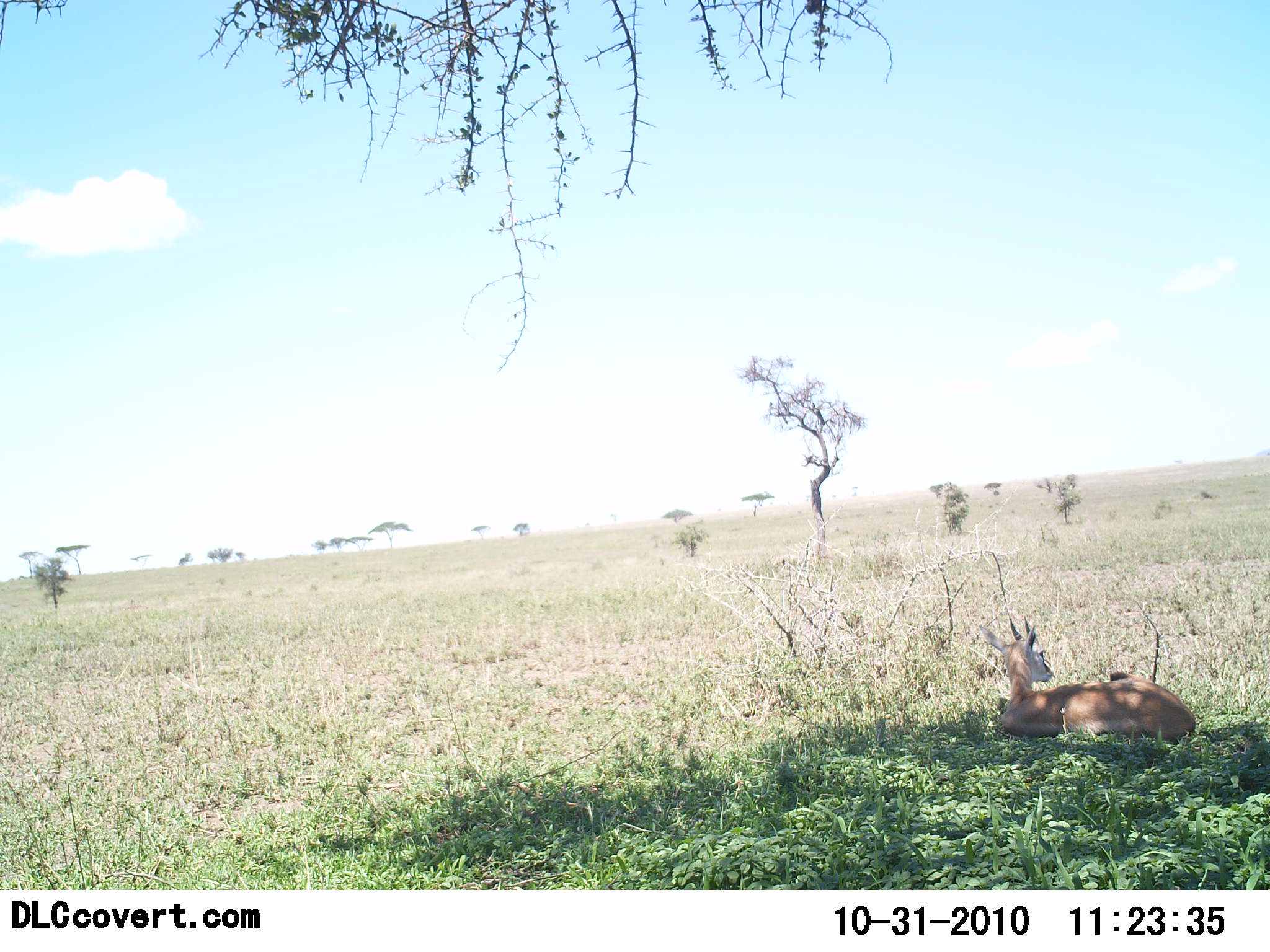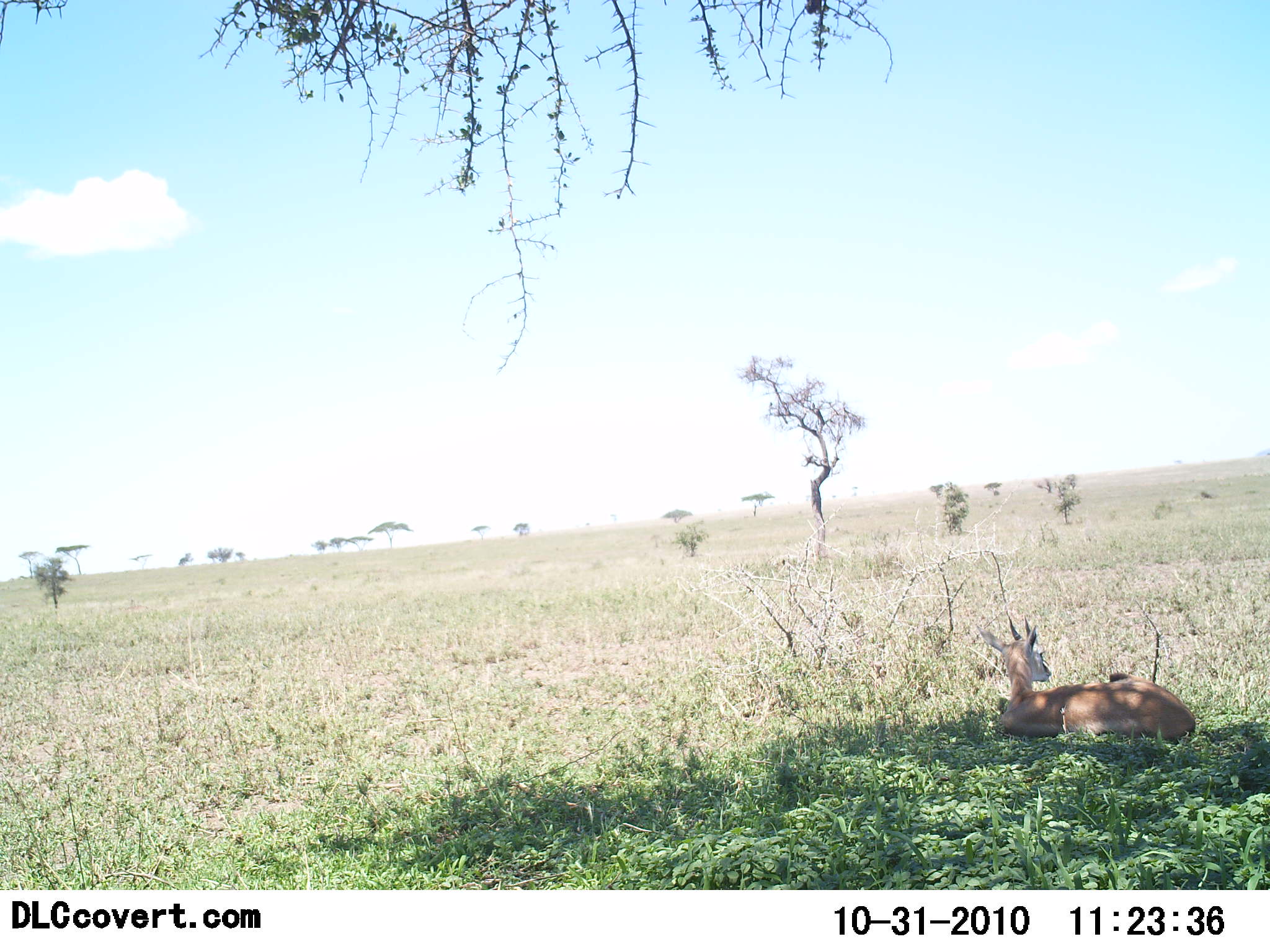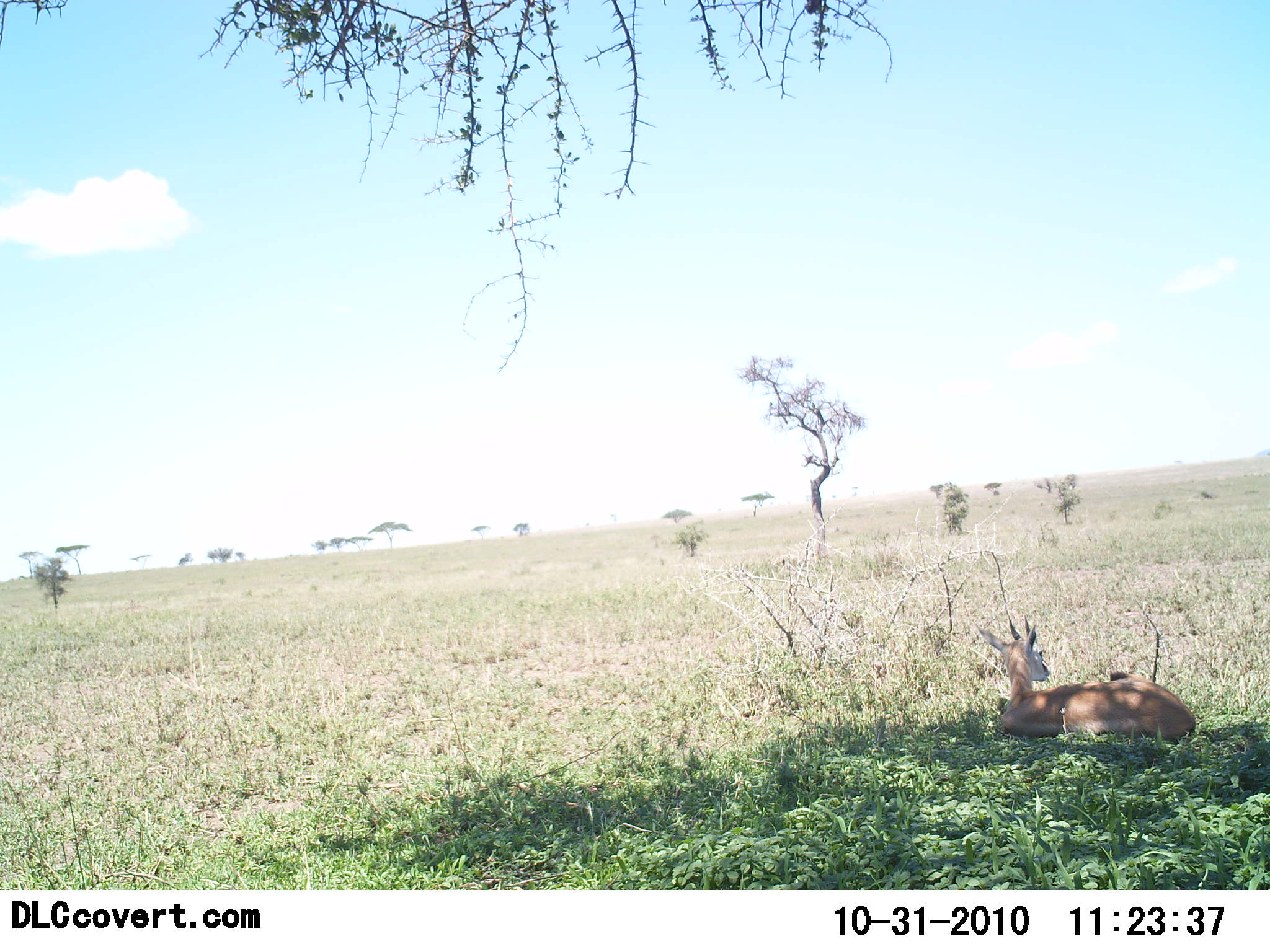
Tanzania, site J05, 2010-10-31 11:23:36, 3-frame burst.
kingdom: Animalia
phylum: Chordata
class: Mammalia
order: Artiodactyla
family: Bovidae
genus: Eudorcas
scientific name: Eudorcas thomsonii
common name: thomson's gazelle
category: gazellethomsons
Gazellethomsons (thomson's gazelle) (Eudorcas thomsonii), count 1. Behavior (volunteer vote fractions): standing 0%, resting 100%, moving 0%, interacting 0%. Young present (vote fraction): 7%. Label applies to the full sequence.